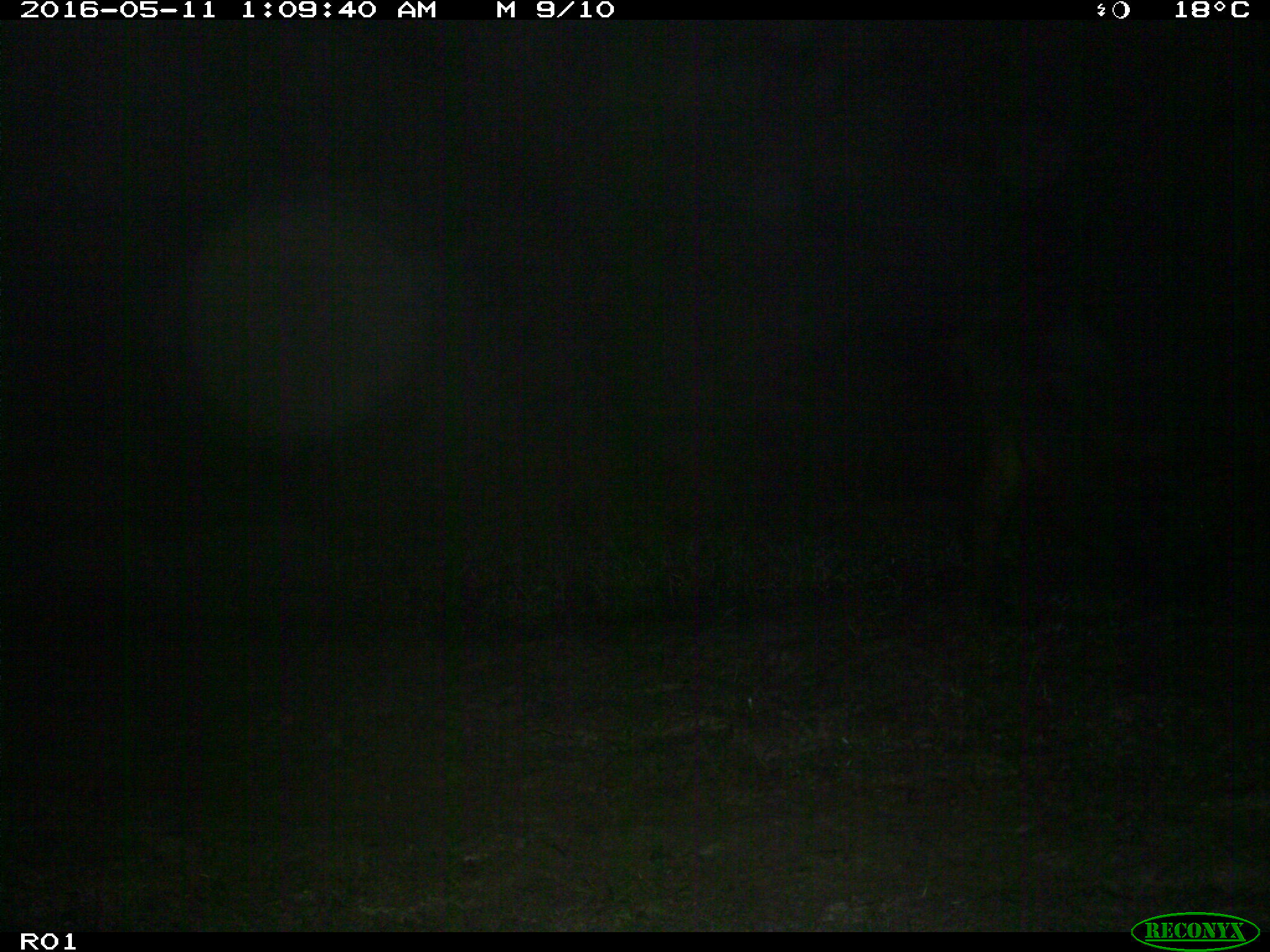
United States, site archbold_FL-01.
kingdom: Animalia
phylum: Chordata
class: Mammalia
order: Artiodactyla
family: Bovidae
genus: Bos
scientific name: Bos taurus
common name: domestic cow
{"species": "Bos taurus (domestic cow)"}